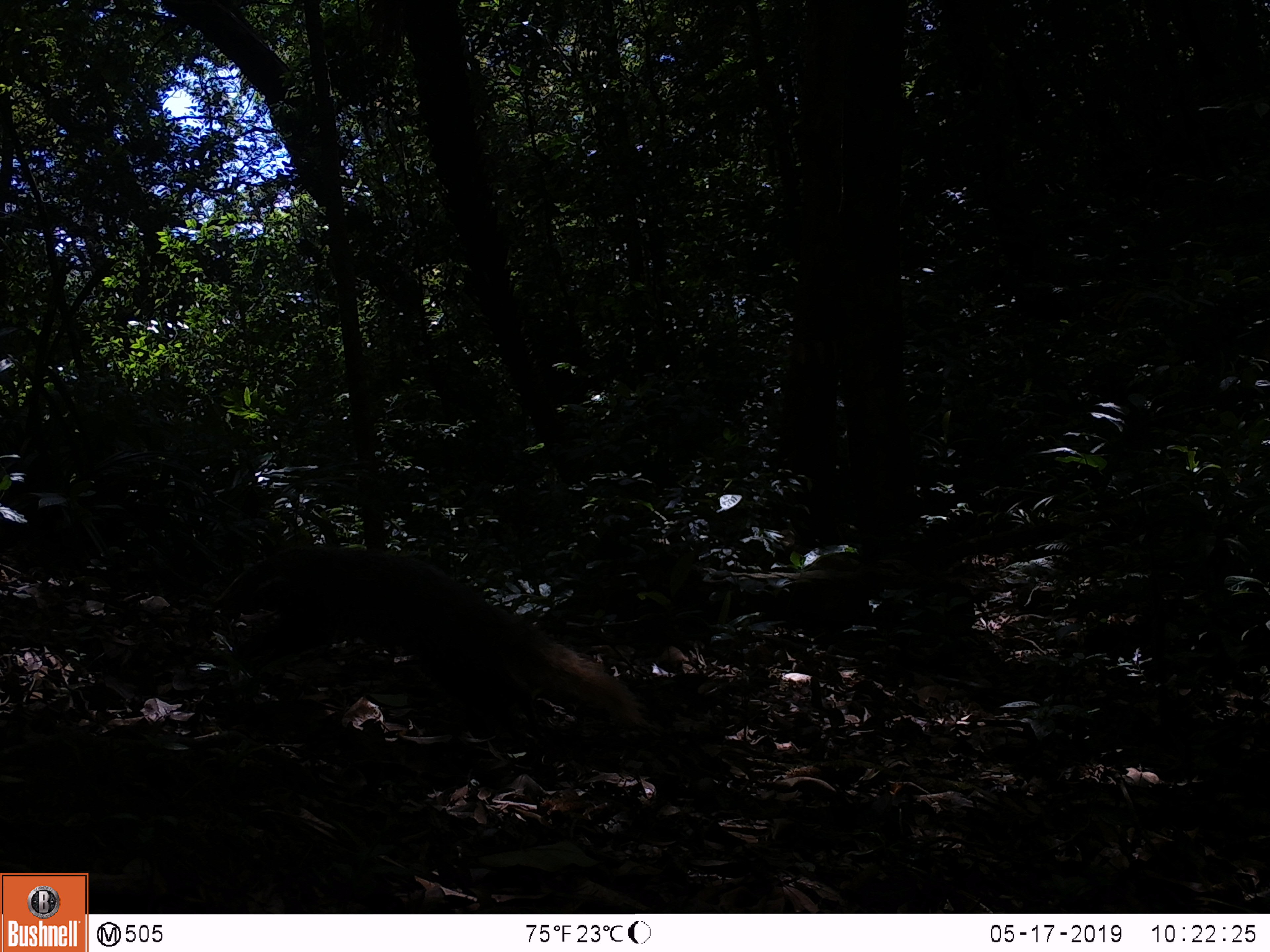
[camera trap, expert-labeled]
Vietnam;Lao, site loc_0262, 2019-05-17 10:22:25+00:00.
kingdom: Animalia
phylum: Chordata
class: Mammalia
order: Carnivora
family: Herpestidae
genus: Urva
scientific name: Urva urva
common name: crab-eating mongoose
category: crab eating mongoose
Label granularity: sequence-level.